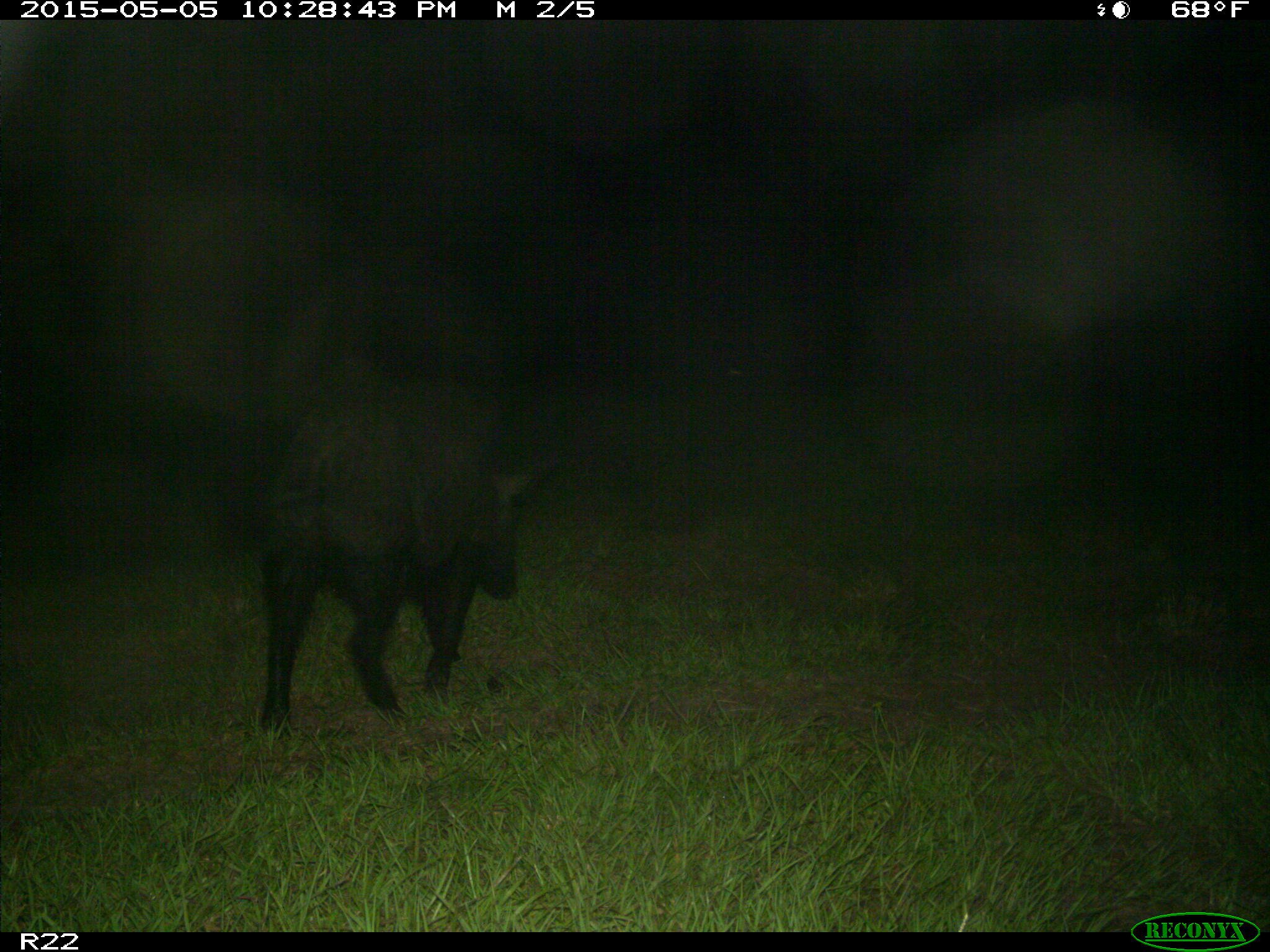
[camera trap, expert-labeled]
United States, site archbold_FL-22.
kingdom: Animalia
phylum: Chordata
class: Mammalia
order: Artiodactyla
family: Suidae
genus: Sus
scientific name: Sus scrofa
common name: wild boar